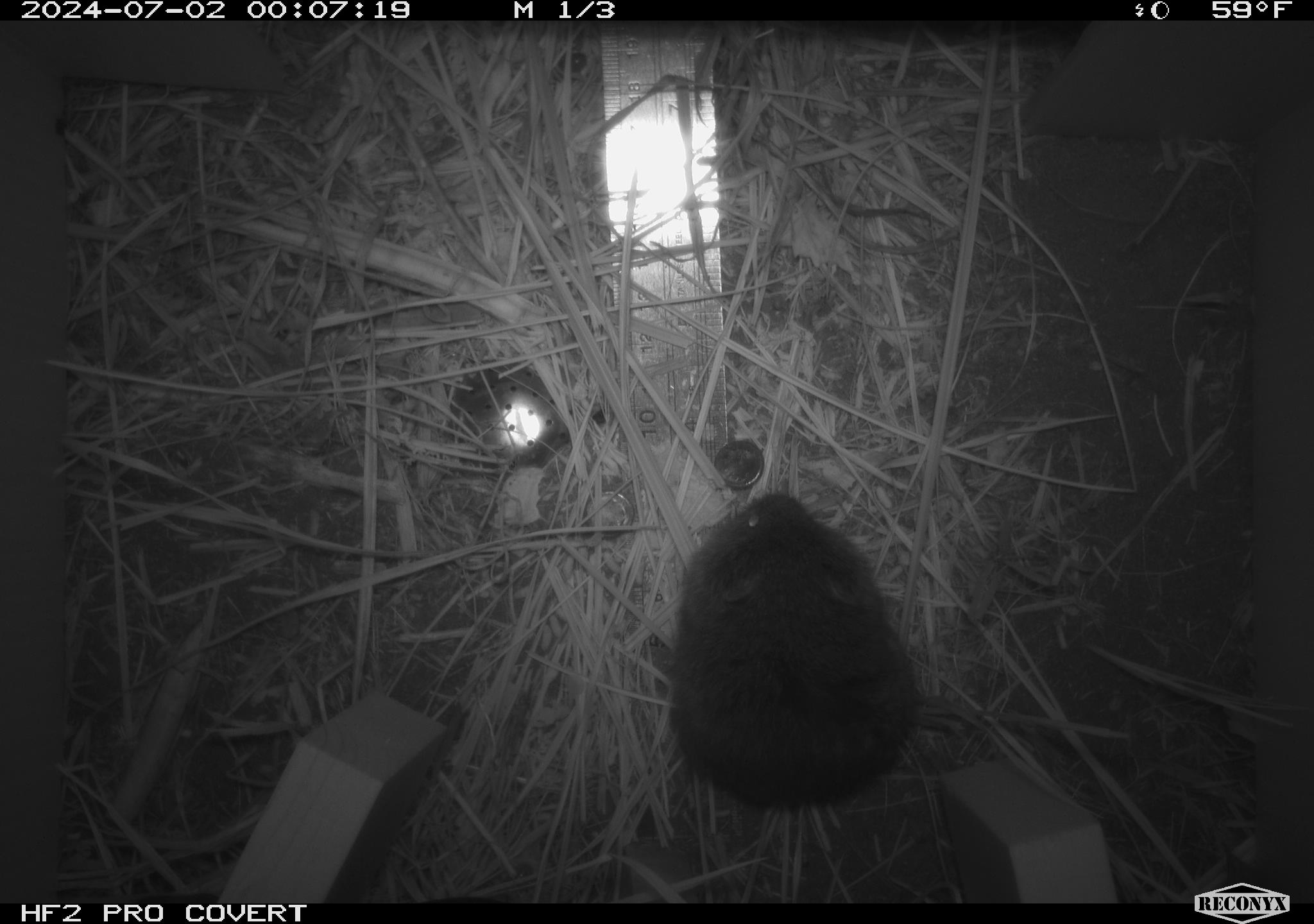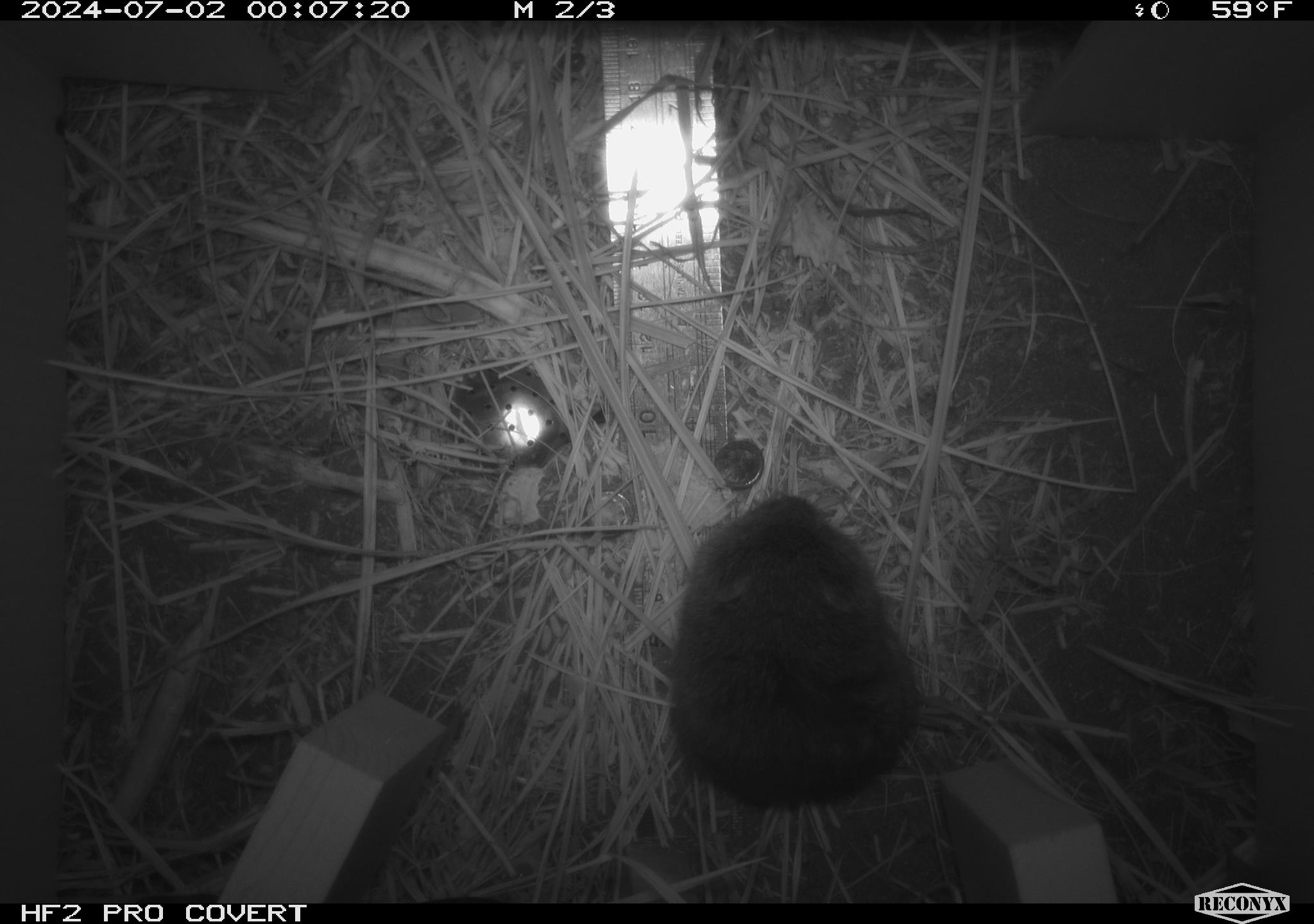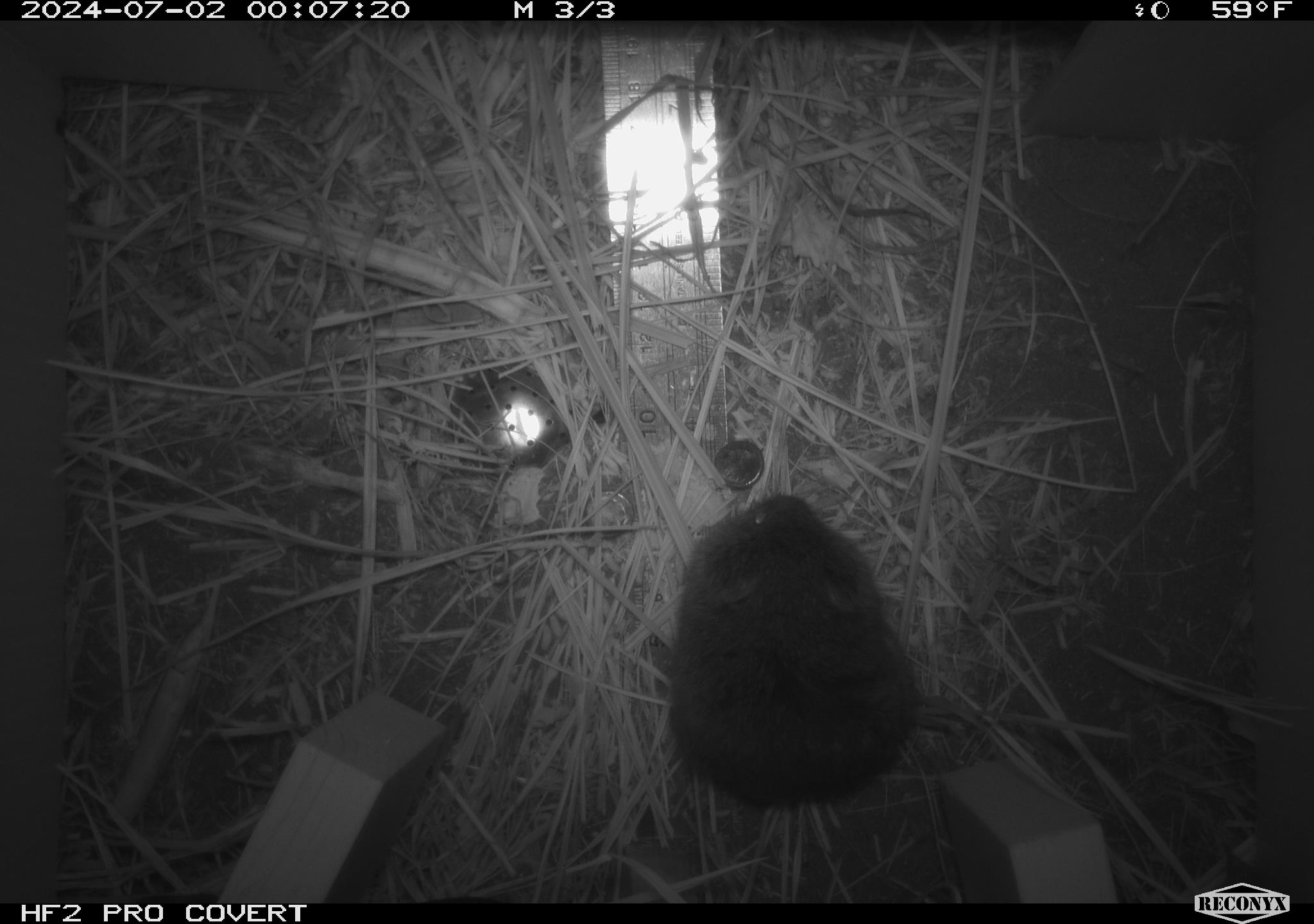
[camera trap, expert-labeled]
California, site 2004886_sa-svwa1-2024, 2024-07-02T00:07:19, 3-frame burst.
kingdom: Animalia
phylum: Chordata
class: Mammalia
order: Rodentia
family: Cricetidae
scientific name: Arvicolinae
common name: voles, lemmings, and muskrats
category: arvicolinae subfamily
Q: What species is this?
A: Arvicolinae subfamily (voles, lemmings, and muskrats) (Arvicolinae).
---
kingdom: Animalia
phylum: Arthropoda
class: Malacostraca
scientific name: Malacostraca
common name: amphipods, crabs, isopods, krill, lobsters and shrimps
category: malacostracan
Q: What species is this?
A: Malacostracan (amphipods, crabs, isopods, krill, lobsters and shrimps) (Malacostraca).